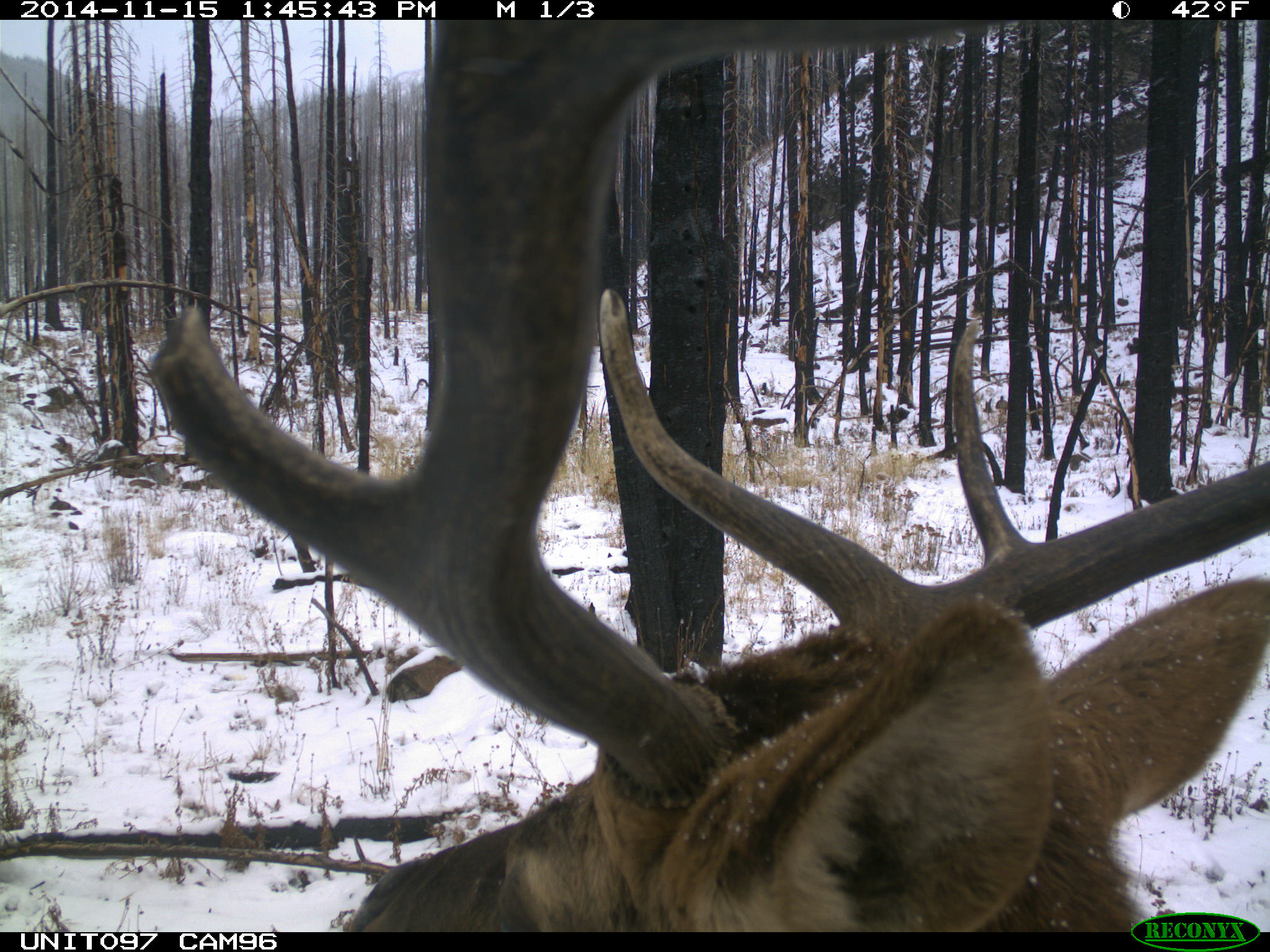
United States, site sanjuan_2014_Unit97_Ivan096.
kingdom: Animalia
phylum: Chordata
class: Mammalia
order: Artiodactyla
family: Cervidae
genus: Cervus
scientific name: Cervus elaphus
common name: red deer